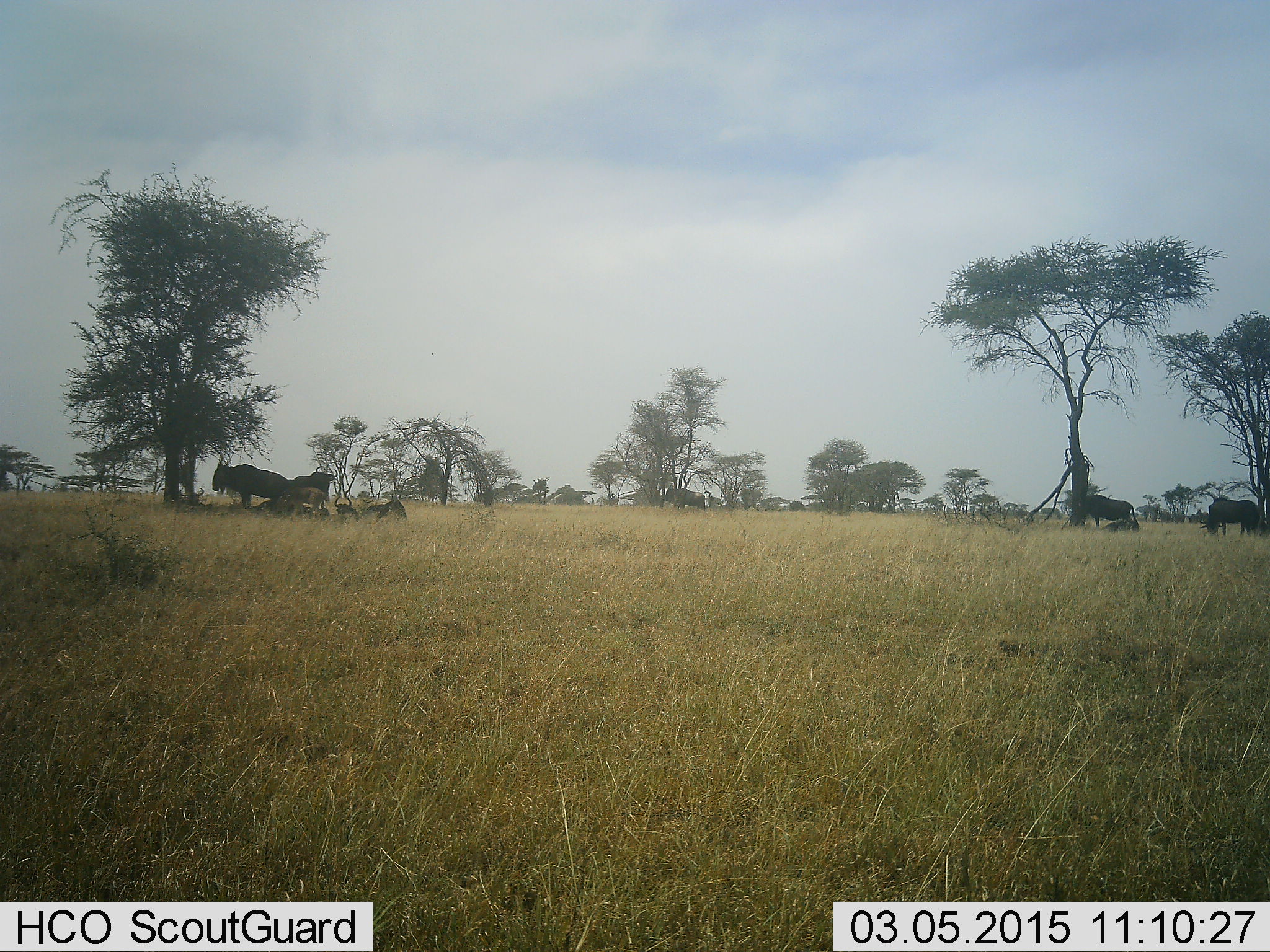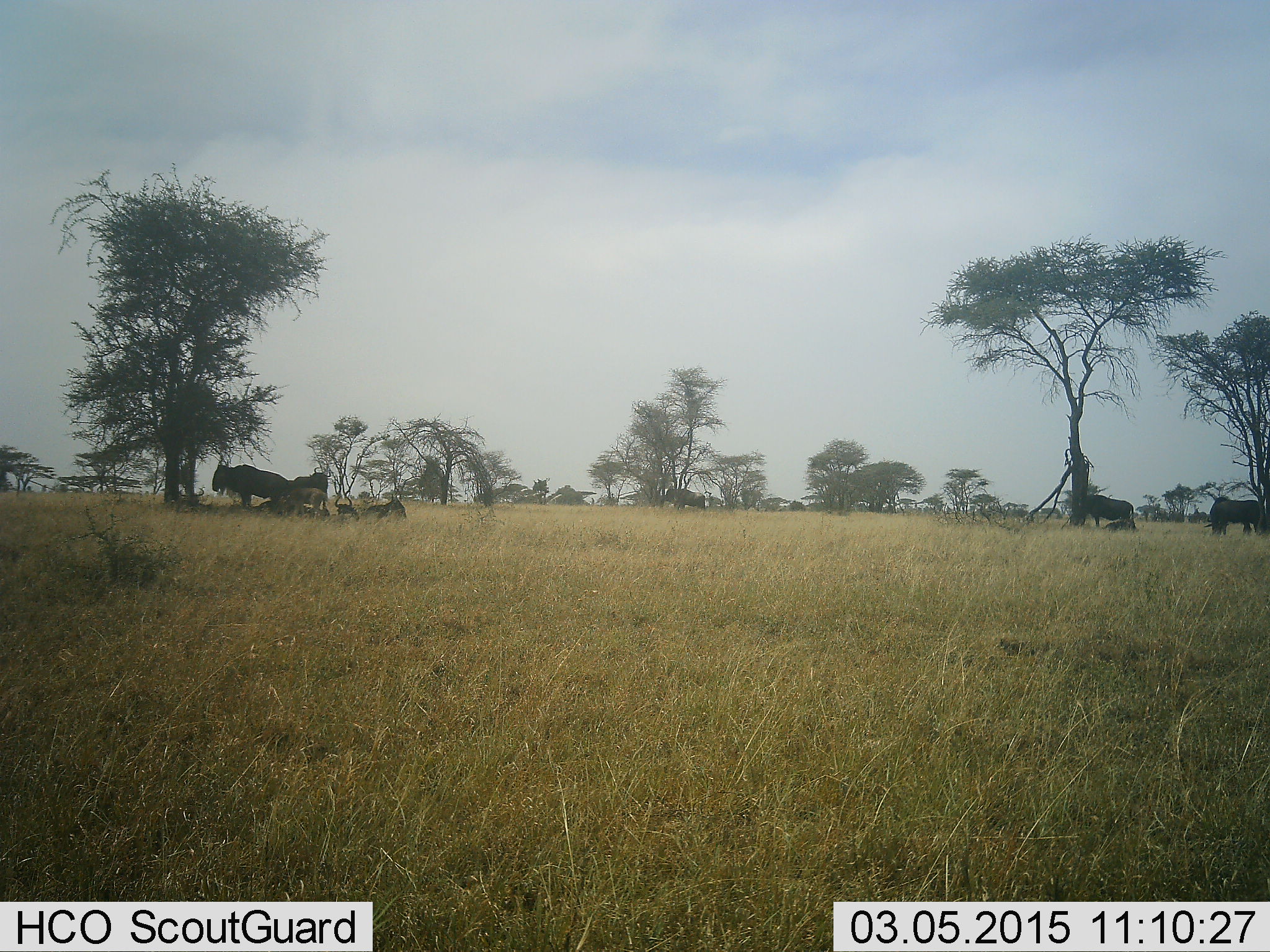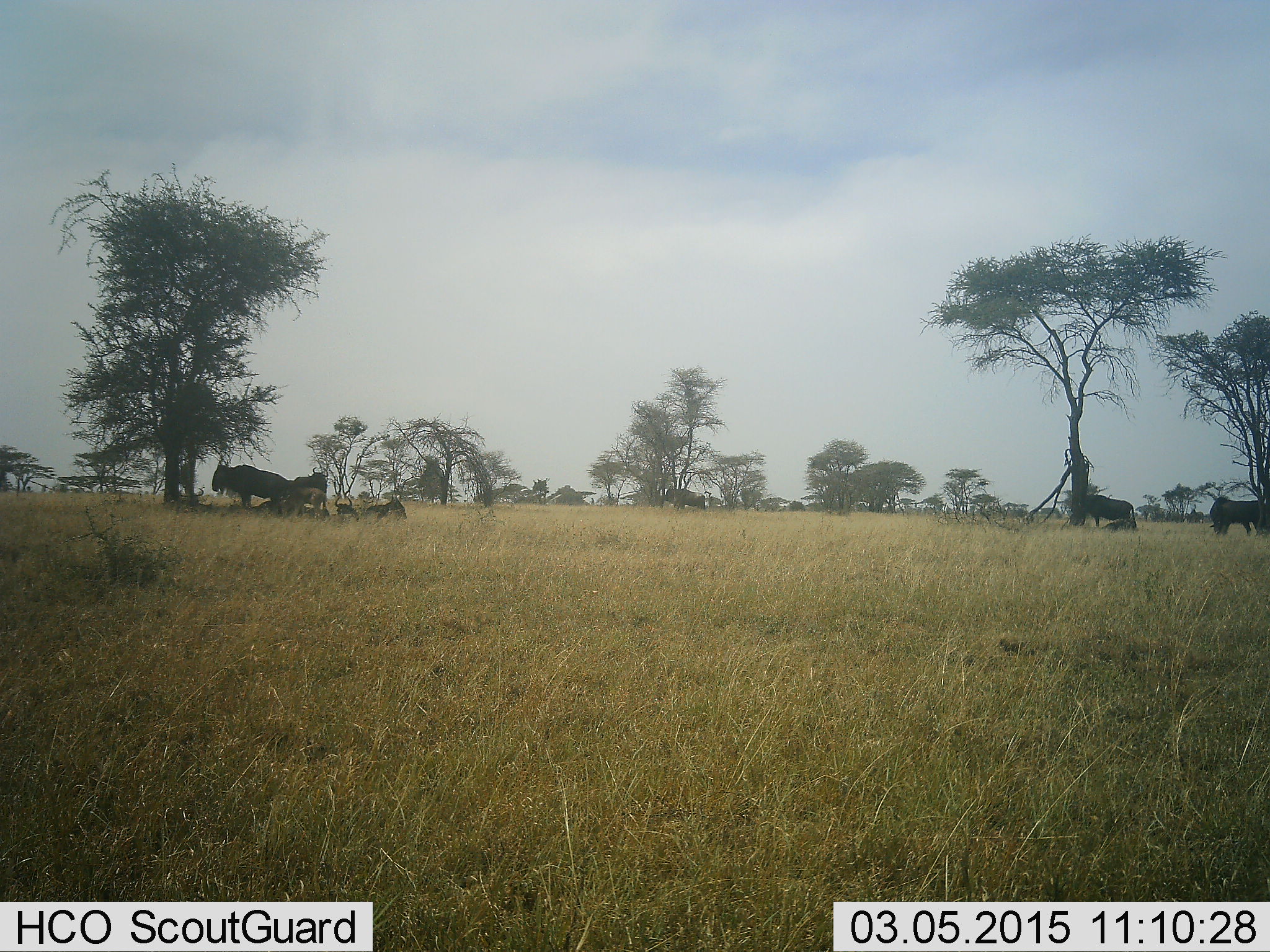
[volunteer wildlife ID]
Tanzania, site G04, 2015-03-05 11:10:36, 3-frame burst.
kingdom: Animalia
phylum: Chordata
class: Mammalia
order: Artiodactyla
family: Bovidae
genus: Connochaetes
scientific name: Connochaetes taurinus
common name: blue wildebeest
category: wildebeest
Wildebeest (blue wildebeest) (Connochaetes taurinus), count 9. Behavior (volunteer vote fractions): standing 90%, resting 100%, moving 0%, interacting 10%. Young present (vote fraction): 20%. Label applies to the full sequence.